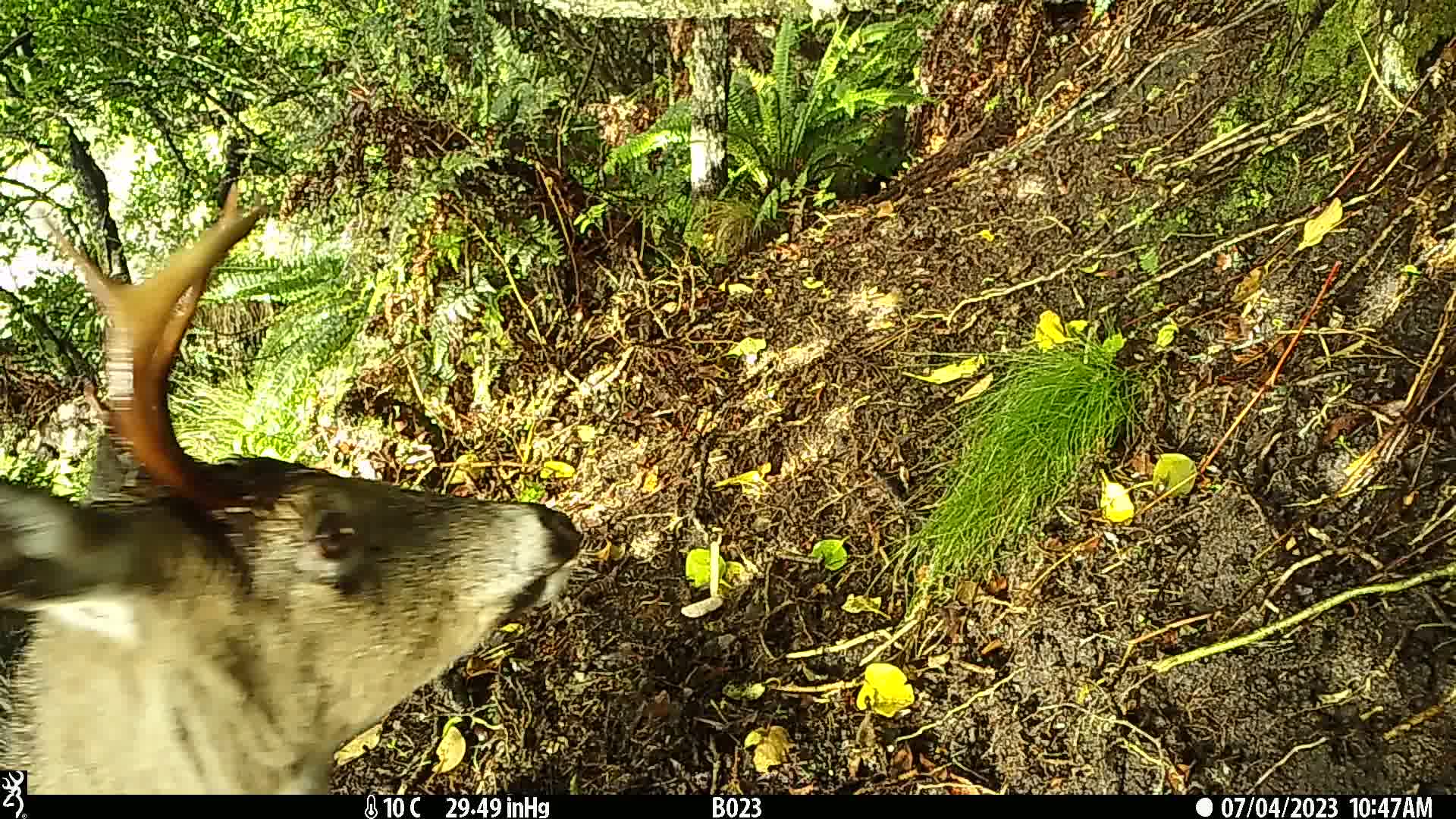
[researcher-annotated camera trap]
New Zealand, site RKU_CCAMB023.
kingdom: Animalia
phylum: Chordata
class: Mammalia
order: Artiodactyla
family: Cervidae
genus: Odocoileus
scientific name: Odocoileus virginianus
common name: white-tailed deer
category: white tailed deer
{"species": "white tailed deer (white-tailed deer) (Odocoileus virginianus)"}